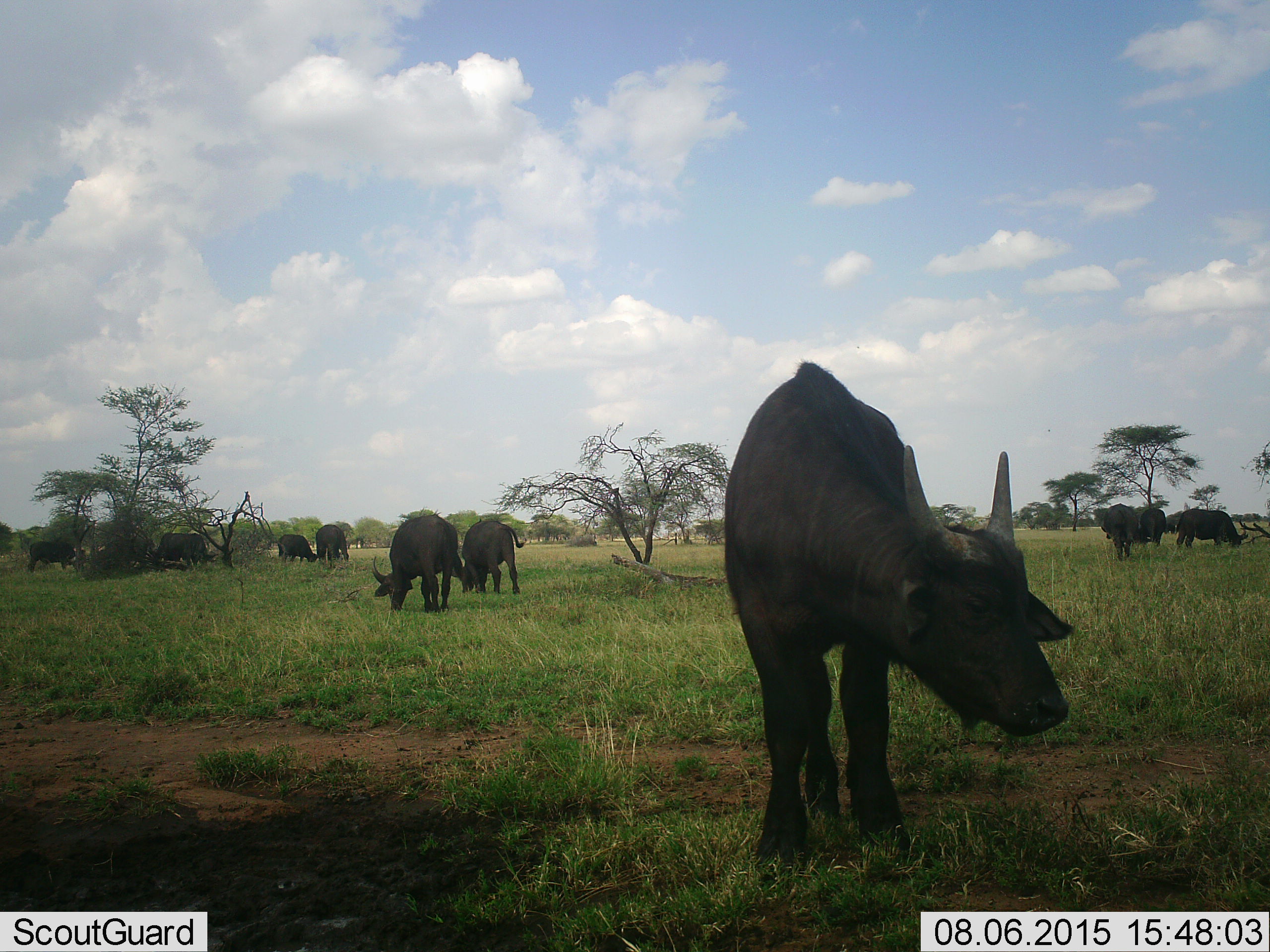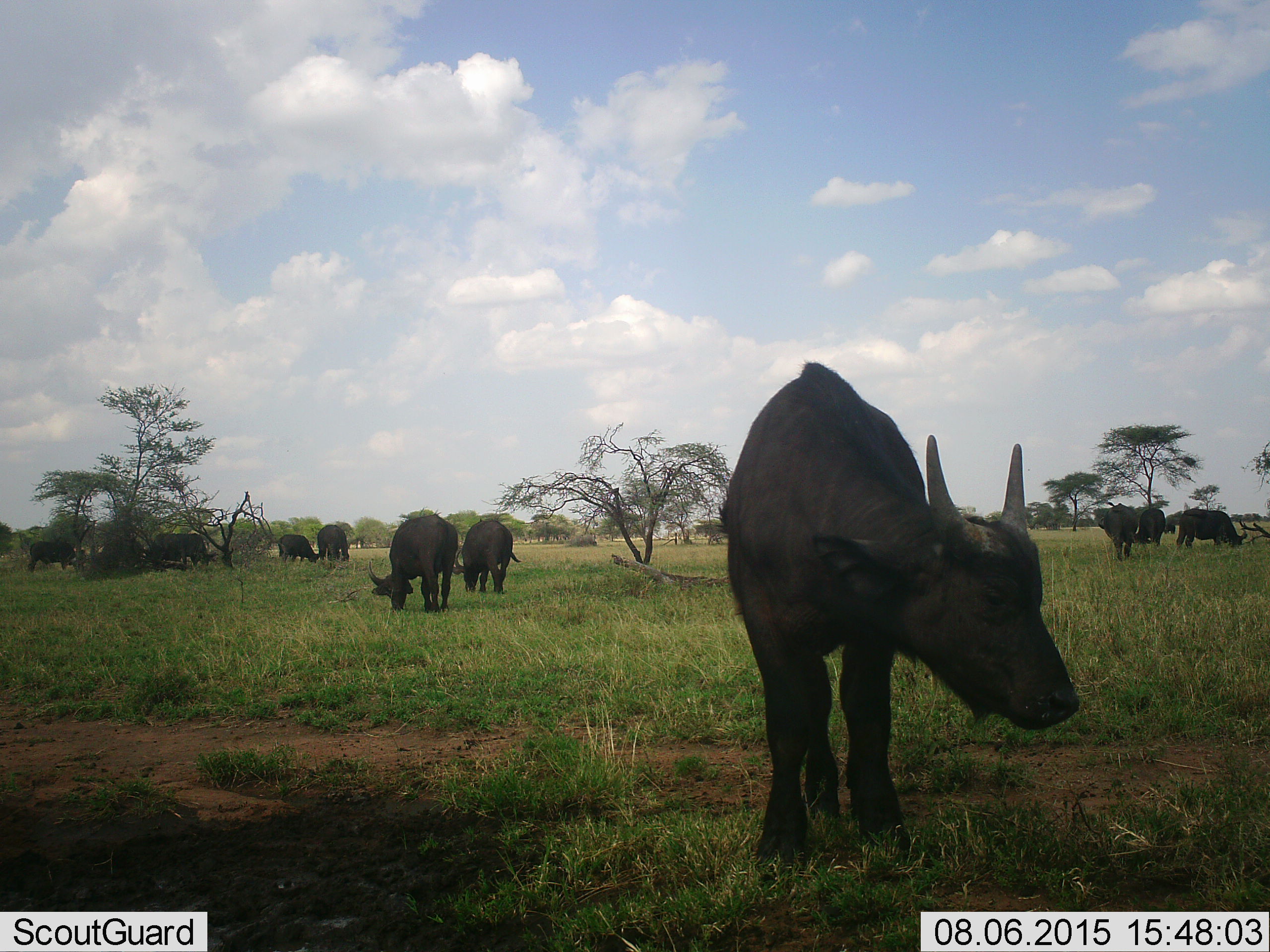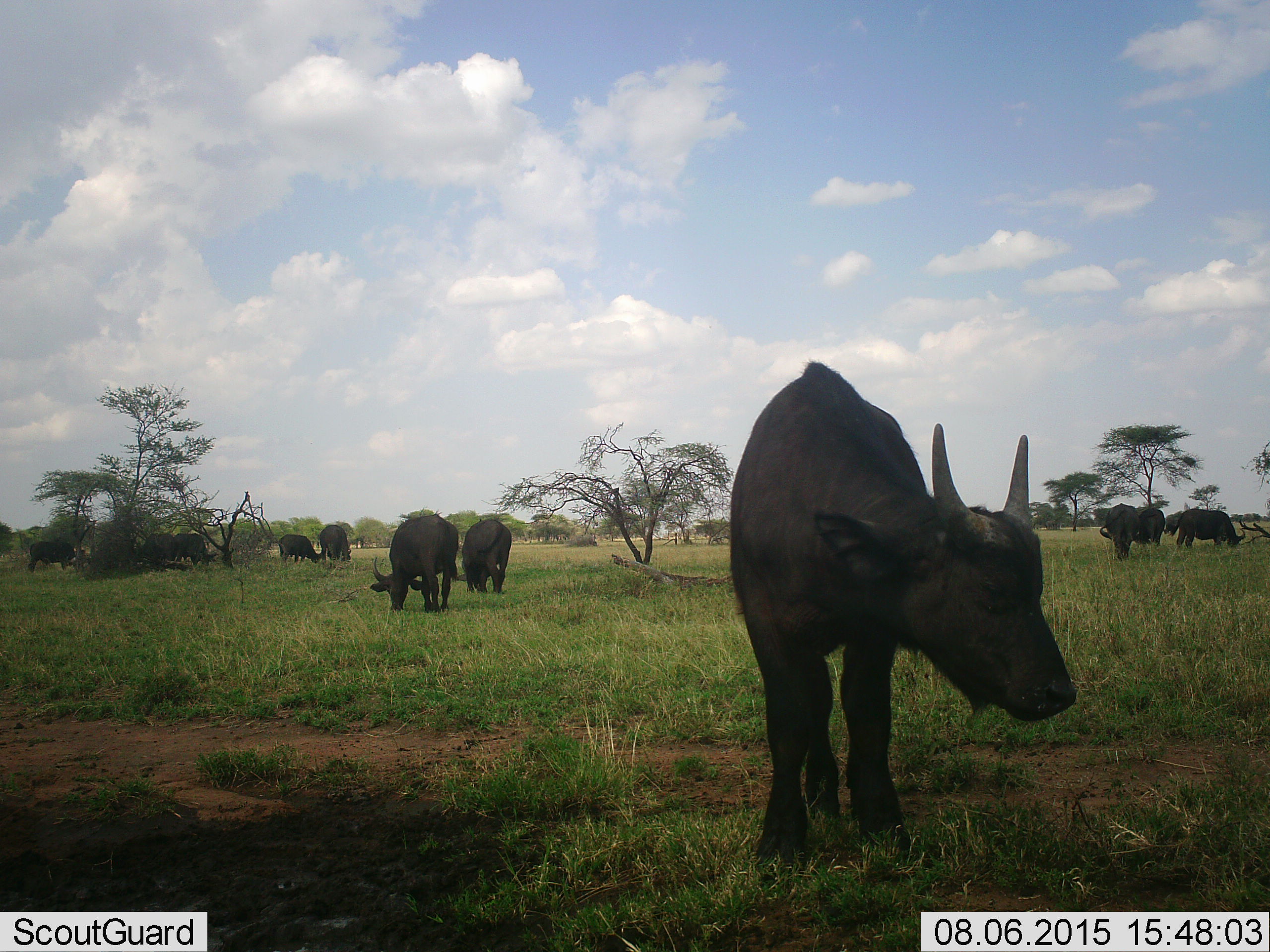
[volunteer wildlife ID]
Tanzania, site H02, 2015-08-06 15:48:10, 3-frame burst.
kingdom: Animalia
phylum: Chordata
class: Mammalia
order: Artiodactyla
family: Bovidae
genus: Syncerus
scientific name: Syncerus caffer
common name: cape buffalo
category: buffalo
Buffalo (cape buffalo) (Syncerus caffer), count 11-50. Behavior (volunteer vote fractions): standing 50%, resting 0%, moving 25%, interacting 0%. Young present (vote fraction): 25%. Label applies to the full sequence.